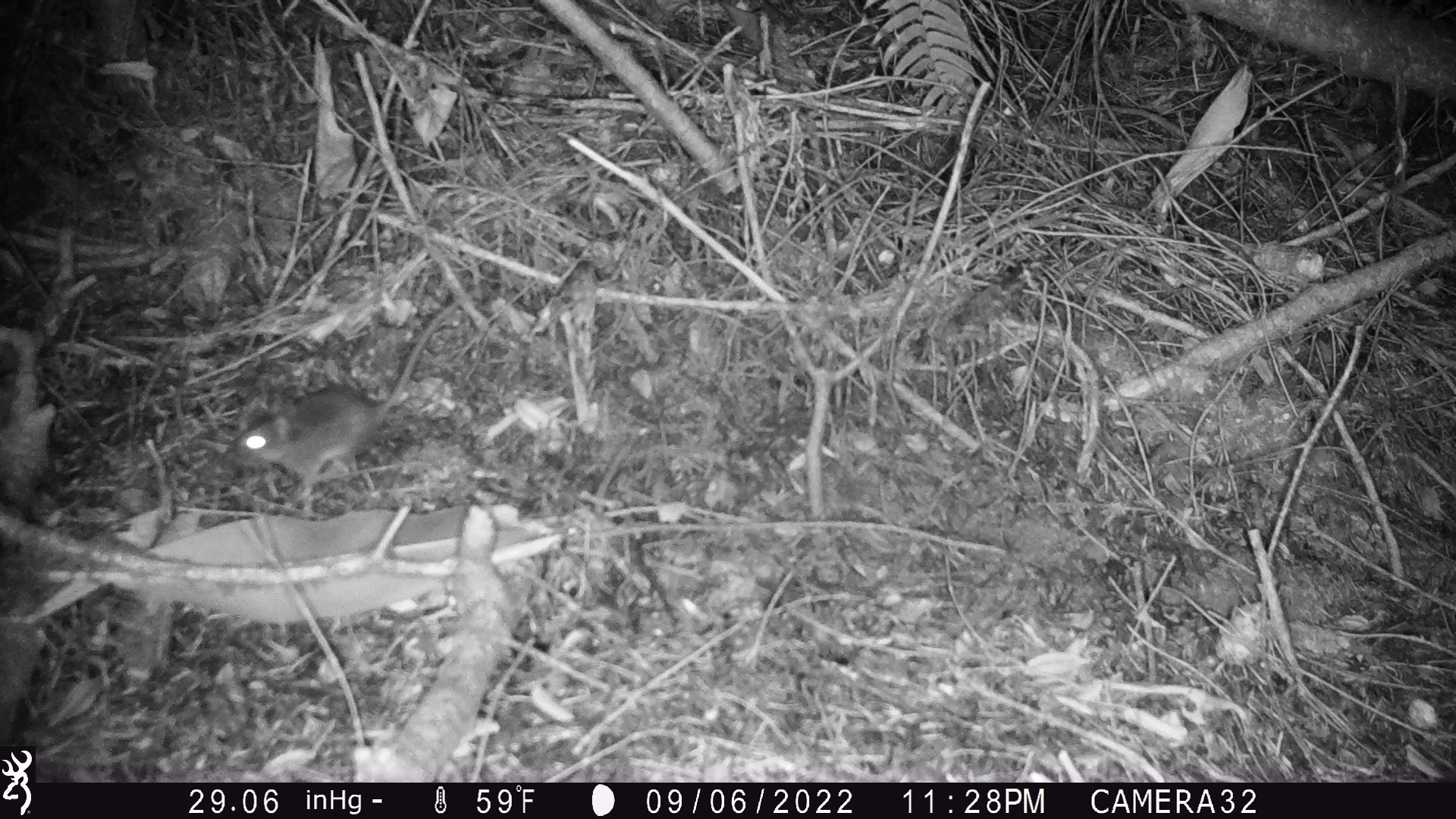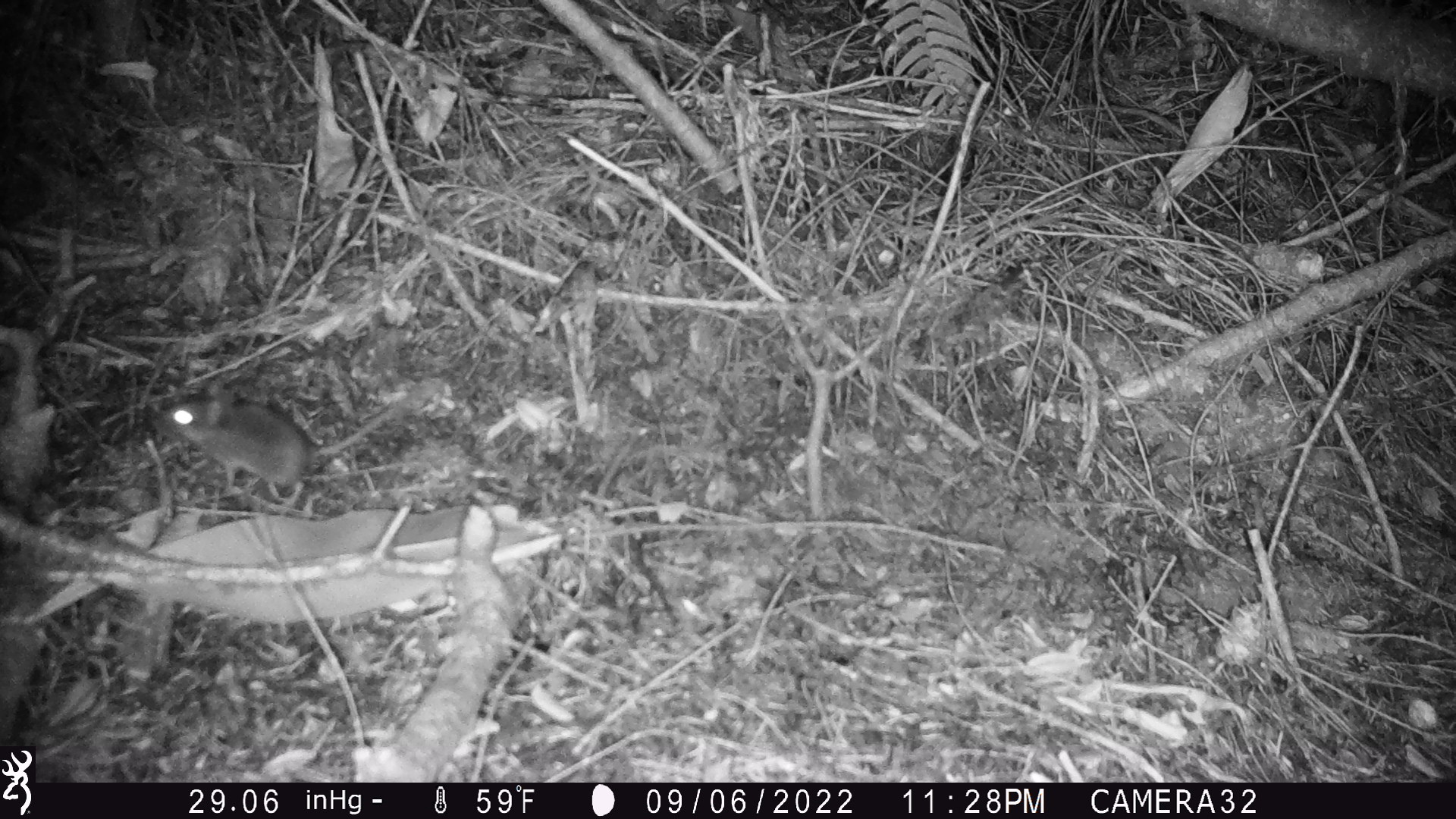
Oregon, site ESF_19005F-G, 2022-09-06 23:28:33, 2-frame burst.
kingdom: Animalia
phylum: Chordata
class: Mammalia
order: Rodentia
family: Cricetidae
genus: Neotoma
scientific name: Neotoma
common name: woodrats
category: neotoma species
Neotoma species (woodrats) (Neotoma).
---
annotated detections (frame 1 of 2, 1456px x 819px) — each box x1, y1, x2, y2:
neotoma species: 233, 284, 477, 485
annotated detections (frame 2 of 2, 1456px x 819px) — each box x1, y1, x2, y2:
neotoma species: 143, 383, 452, 500